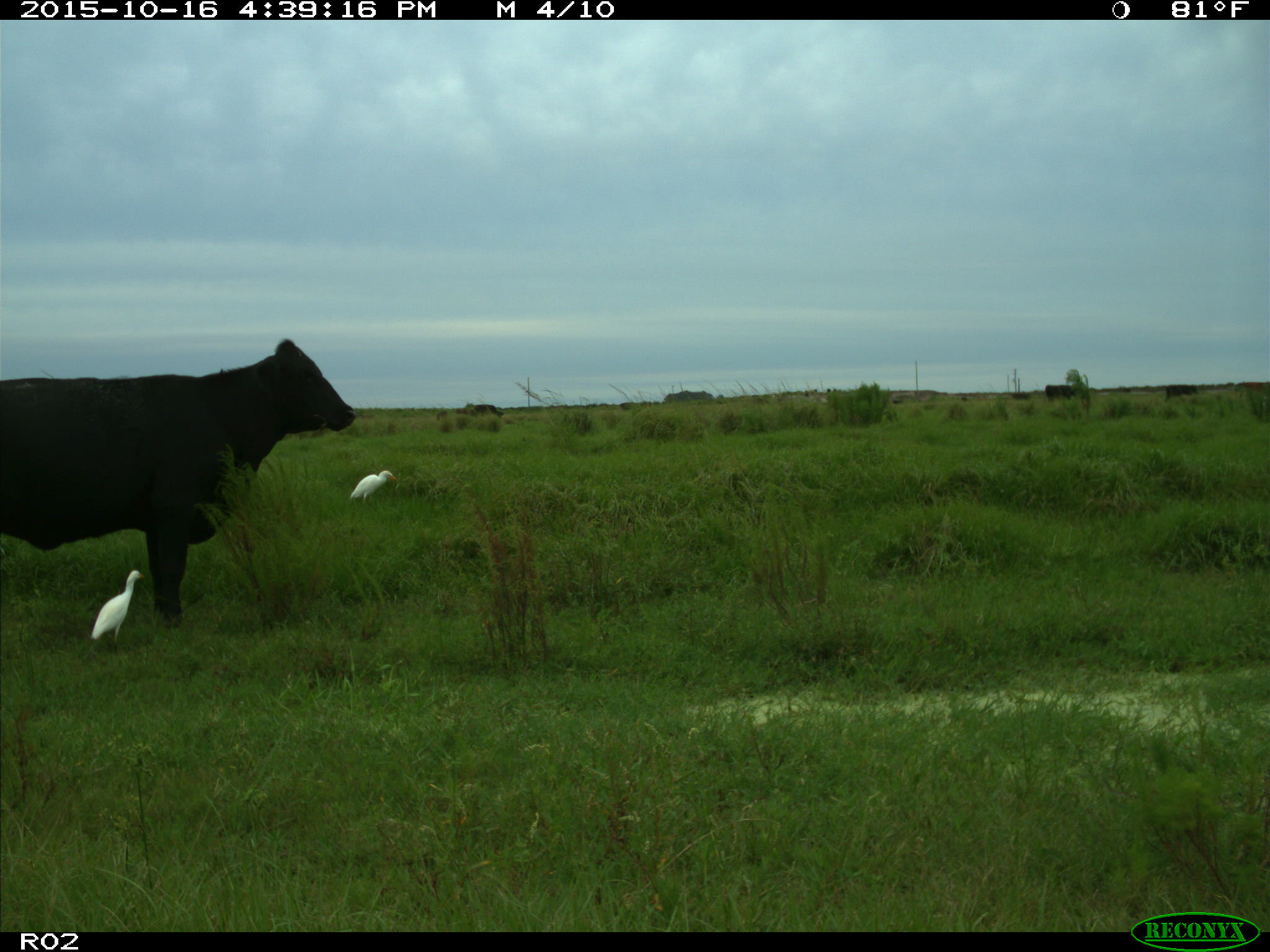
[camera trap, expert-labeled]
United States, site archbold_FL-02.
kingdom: Animalia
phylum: Chordata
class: Mammalia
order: Artiodactyla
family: Bovidae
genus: Bos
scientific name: Bos taurus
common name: domestic cow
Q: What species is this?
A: Bos taurus (domestic cow).